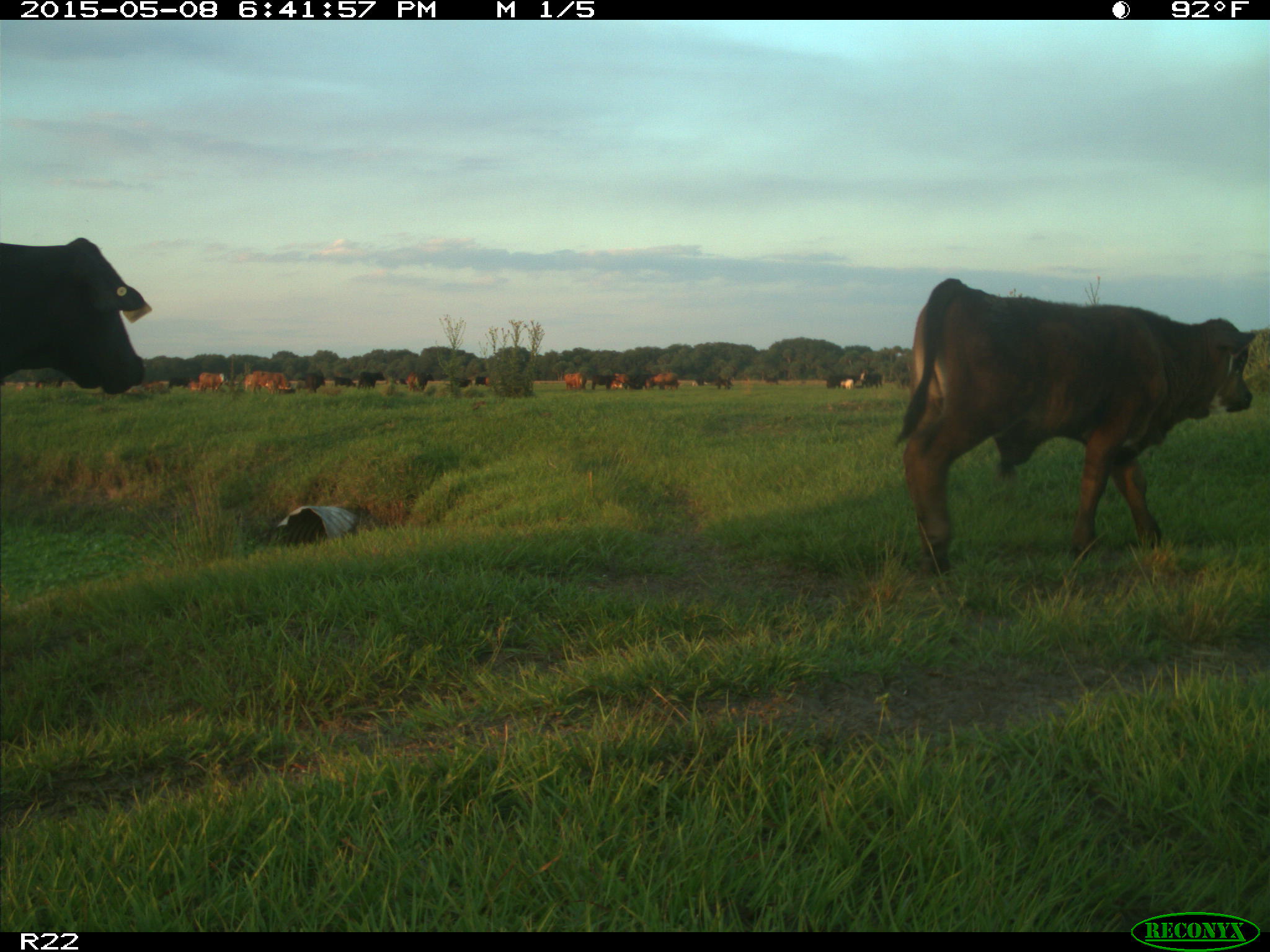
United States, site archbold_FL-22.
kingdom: Animalia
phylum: Chordata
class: Mammalia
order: Artiodactyla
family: Bovidae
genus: Bos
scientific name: Bos taurus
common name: domestic cow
Bos taurus (domestic cow).